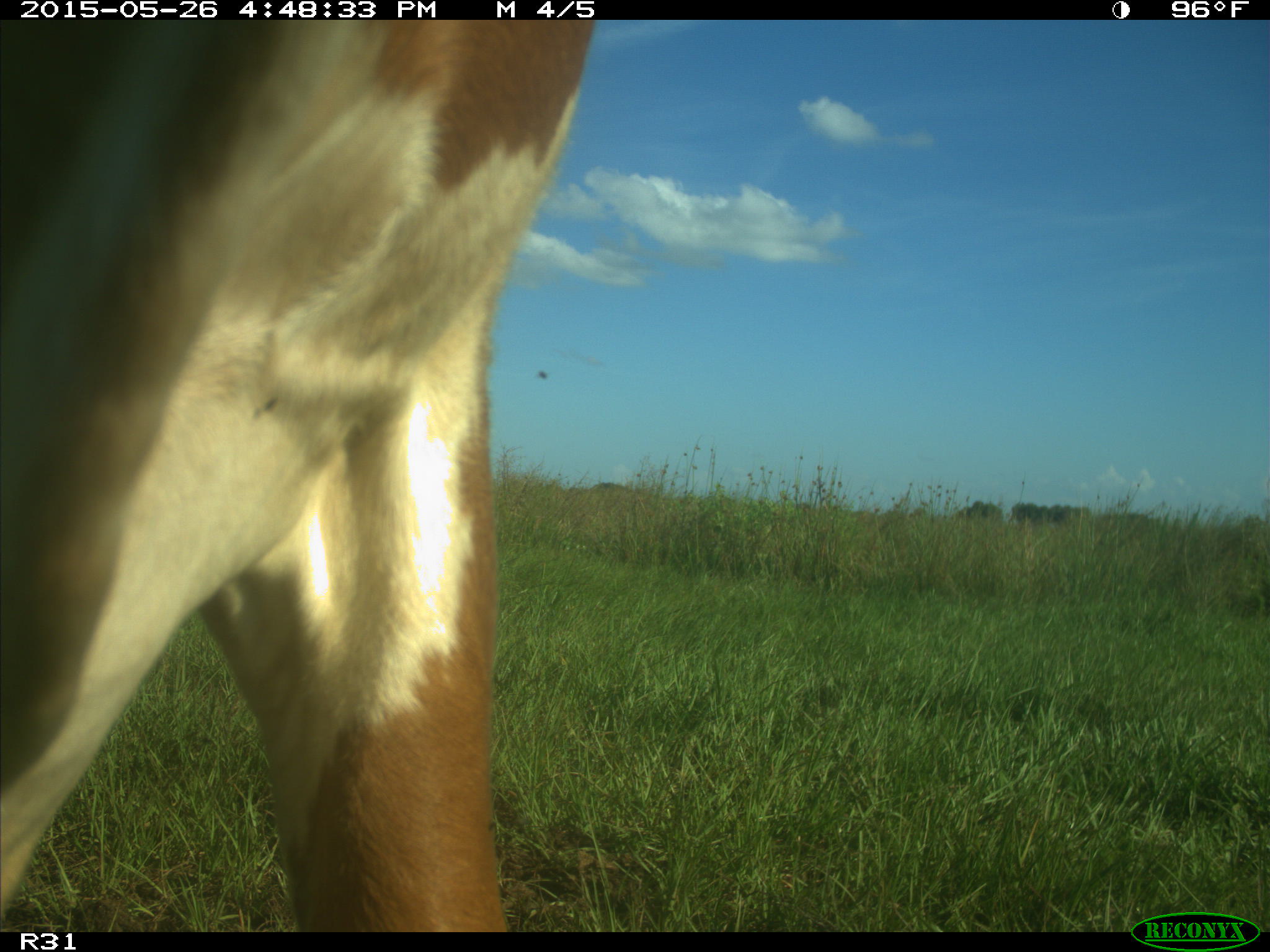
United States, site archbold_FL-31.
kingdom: Animalia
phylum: Chordata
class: Mammalia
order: Artiodactyla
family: Bovidae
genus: Bos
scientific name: Bos taurus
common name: domestic cow